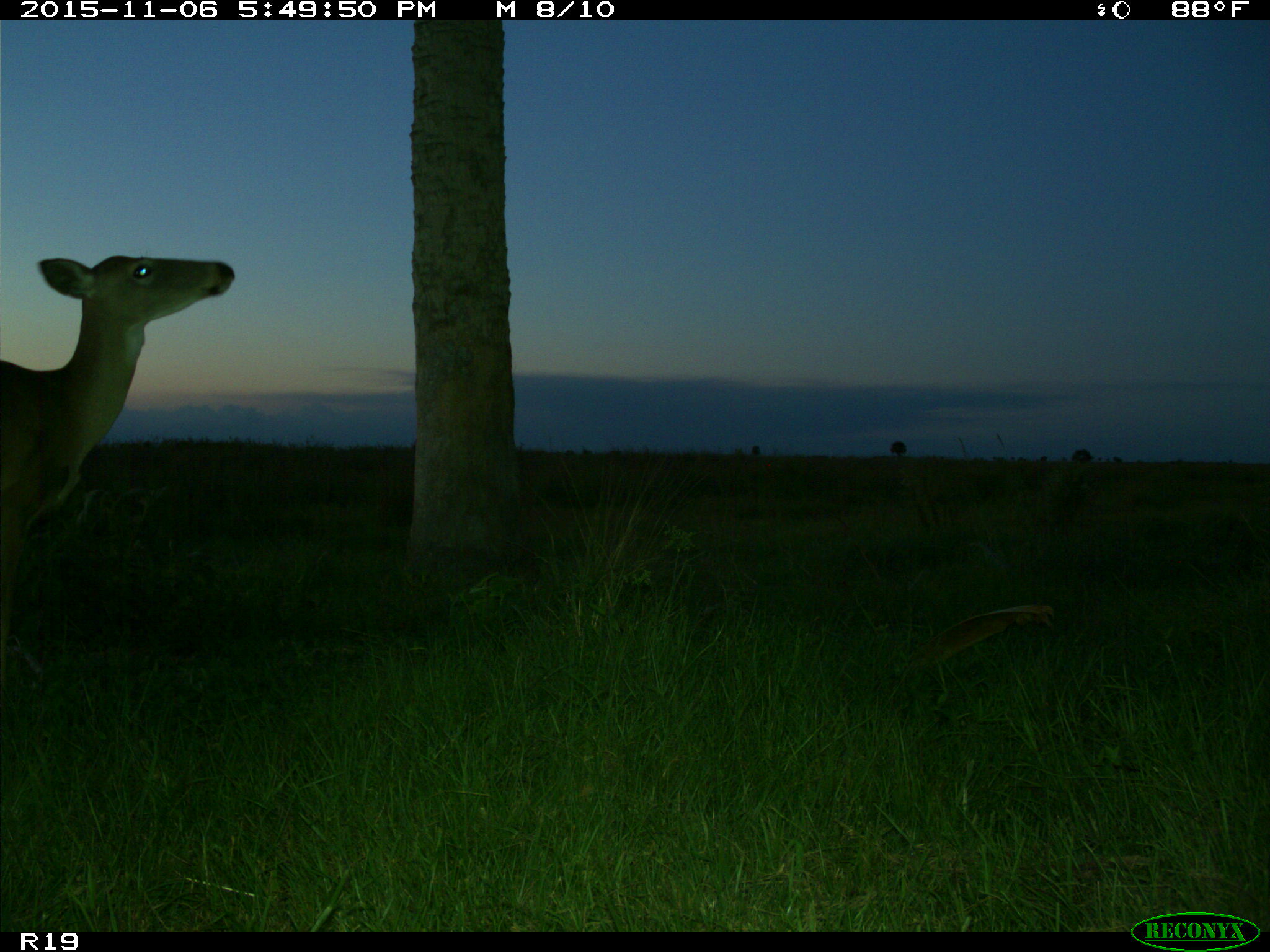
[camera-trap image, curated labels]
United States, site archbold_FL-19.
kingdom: Animalia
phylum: Chordata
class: Mammalia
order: Artiodactyla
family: Cervidae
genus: Odocoileus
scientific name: Odocoileus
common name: deer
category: unidentified deer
Unidentified deer (deer) (Odocoileus).